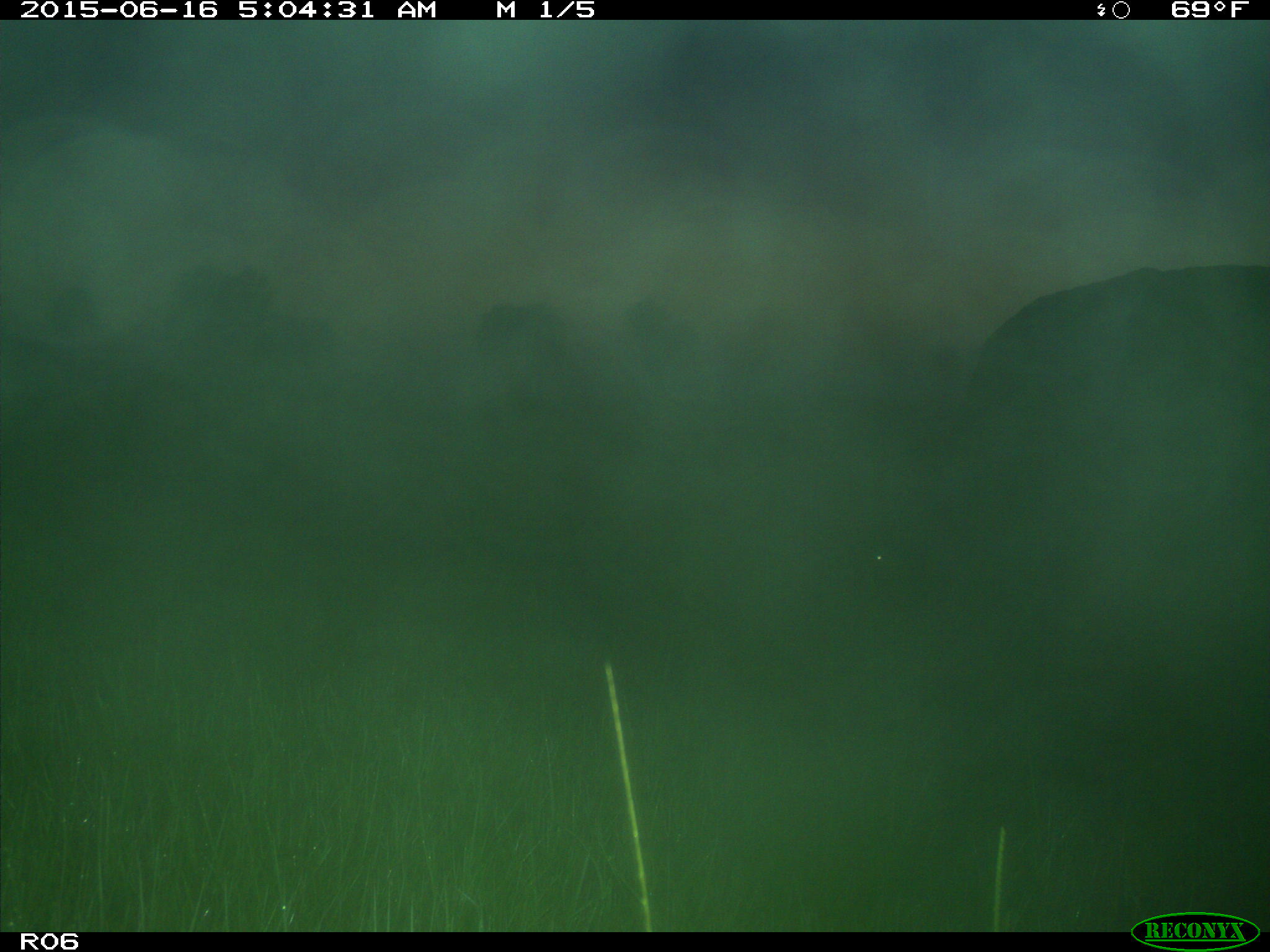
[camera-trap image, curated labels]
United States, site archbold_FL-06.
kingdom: Animalia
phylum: Chordata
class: Mammalia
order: Artiodactyla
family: Bovidae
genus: Bos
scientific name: Bos taurus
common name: domestic cow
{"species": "Bos taurus (domestic cow)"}